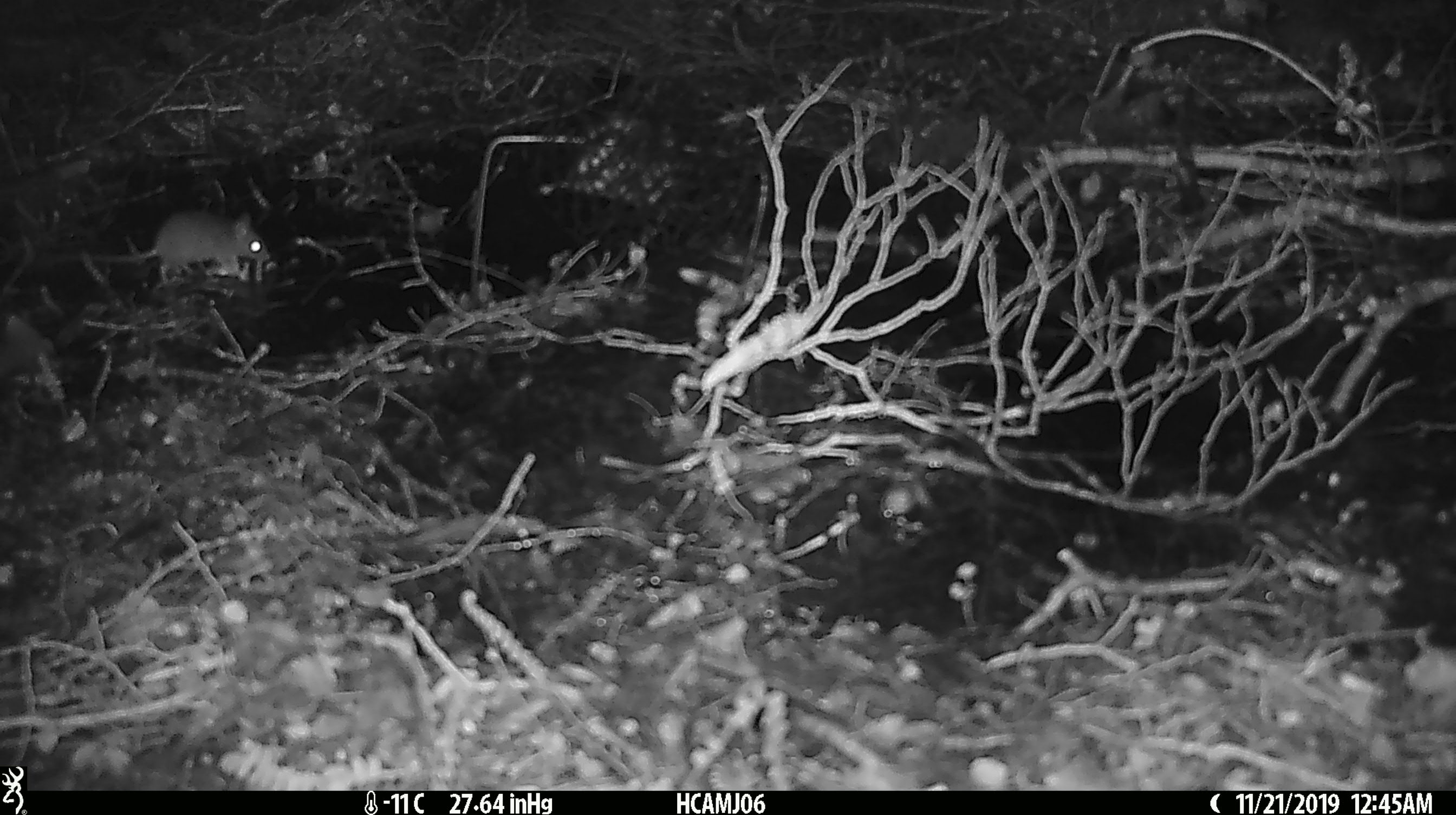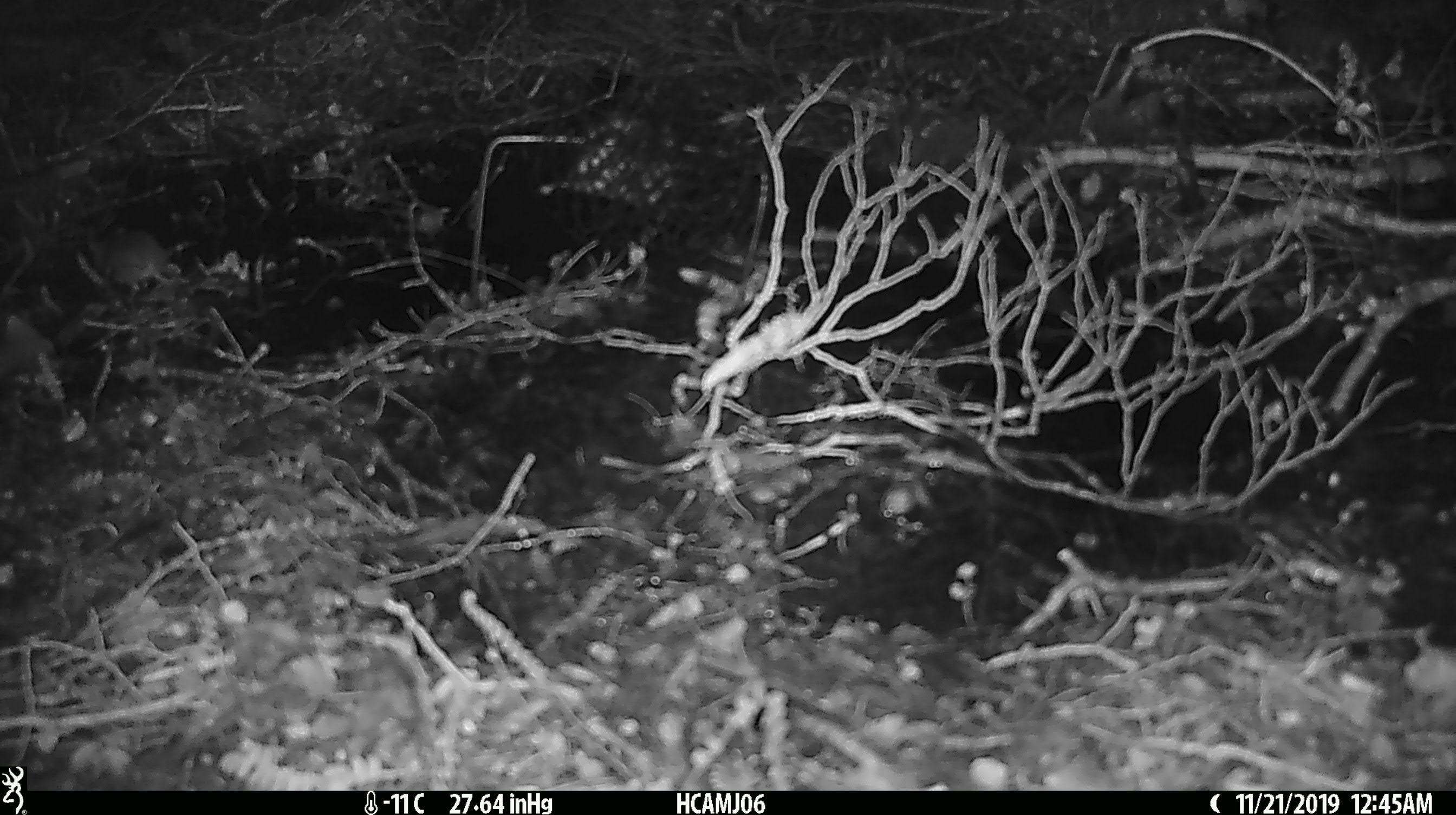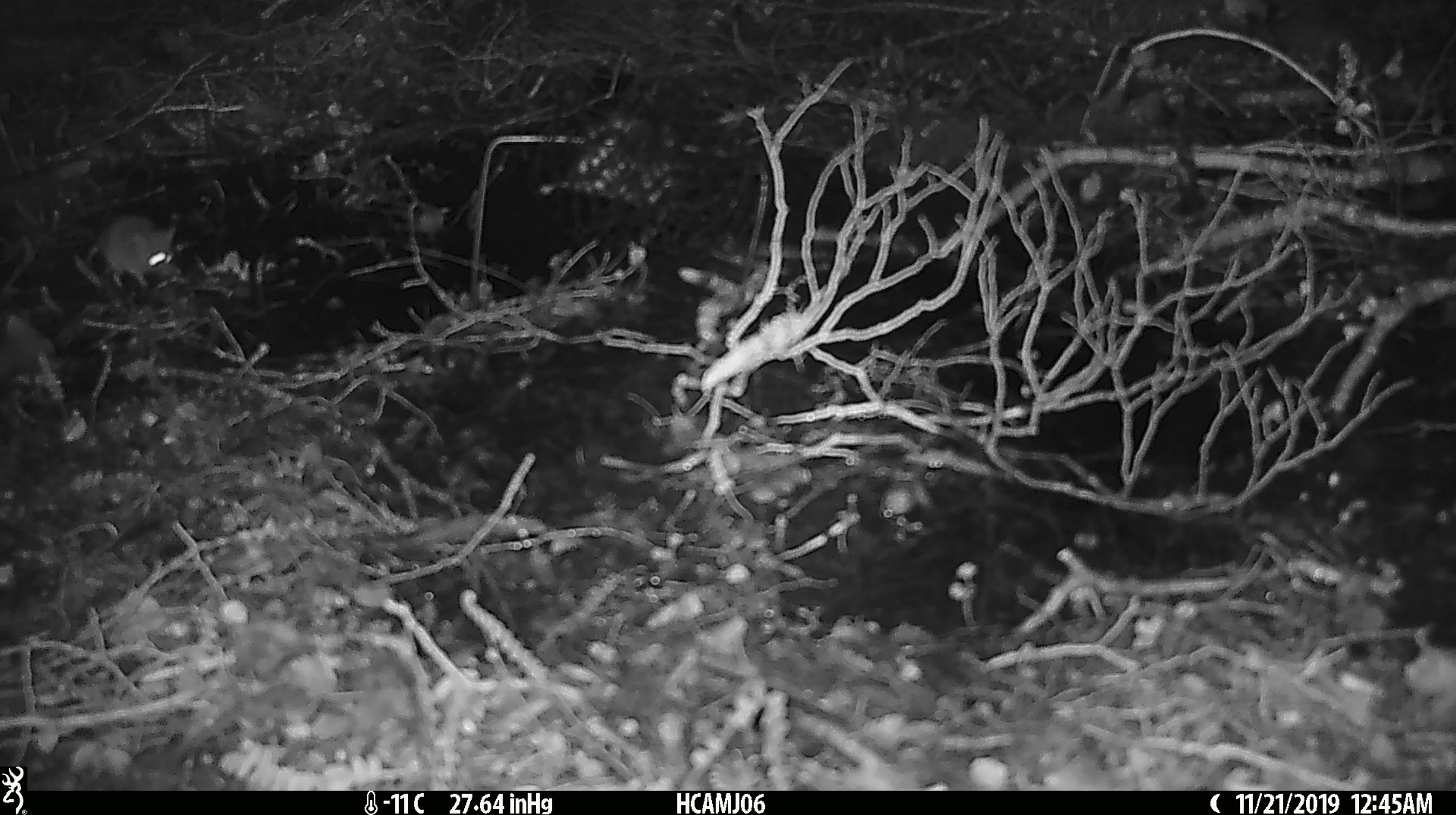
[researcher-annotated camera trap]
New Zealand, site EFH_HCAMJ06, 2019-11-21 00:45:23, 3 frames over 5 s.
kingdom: Animalia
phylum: Chordata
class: Mammalia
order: Rodentia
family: Muridae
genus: Mus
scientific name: Mus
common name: mouse